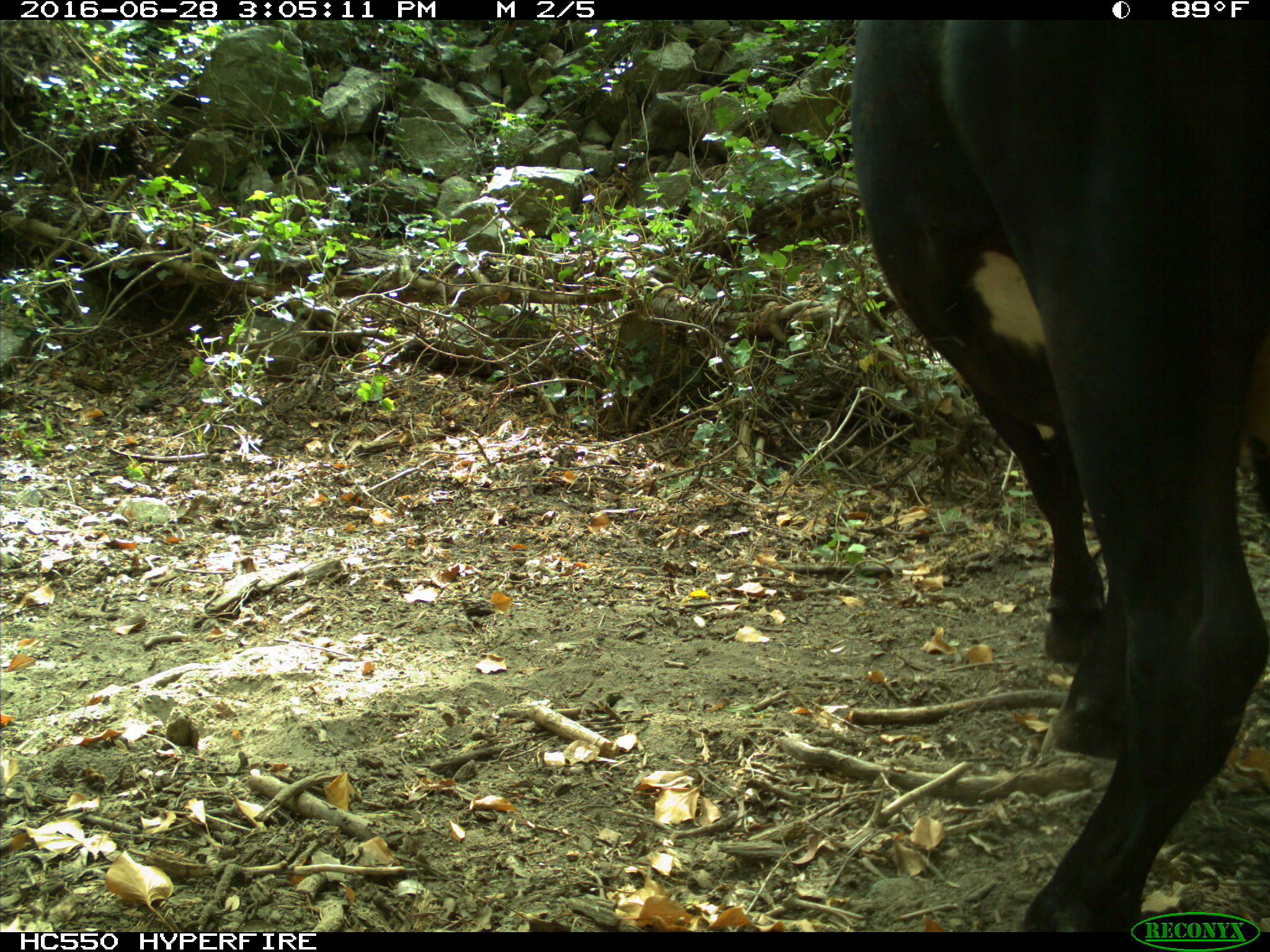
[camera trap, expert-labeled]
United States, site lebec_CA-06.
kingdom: Animalia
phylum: Chordata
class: Mammalia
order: Artiodactyla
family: Bovidae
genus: Bos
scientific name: Bos taurus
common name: domestic cow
Bos taurus (domestic cow).